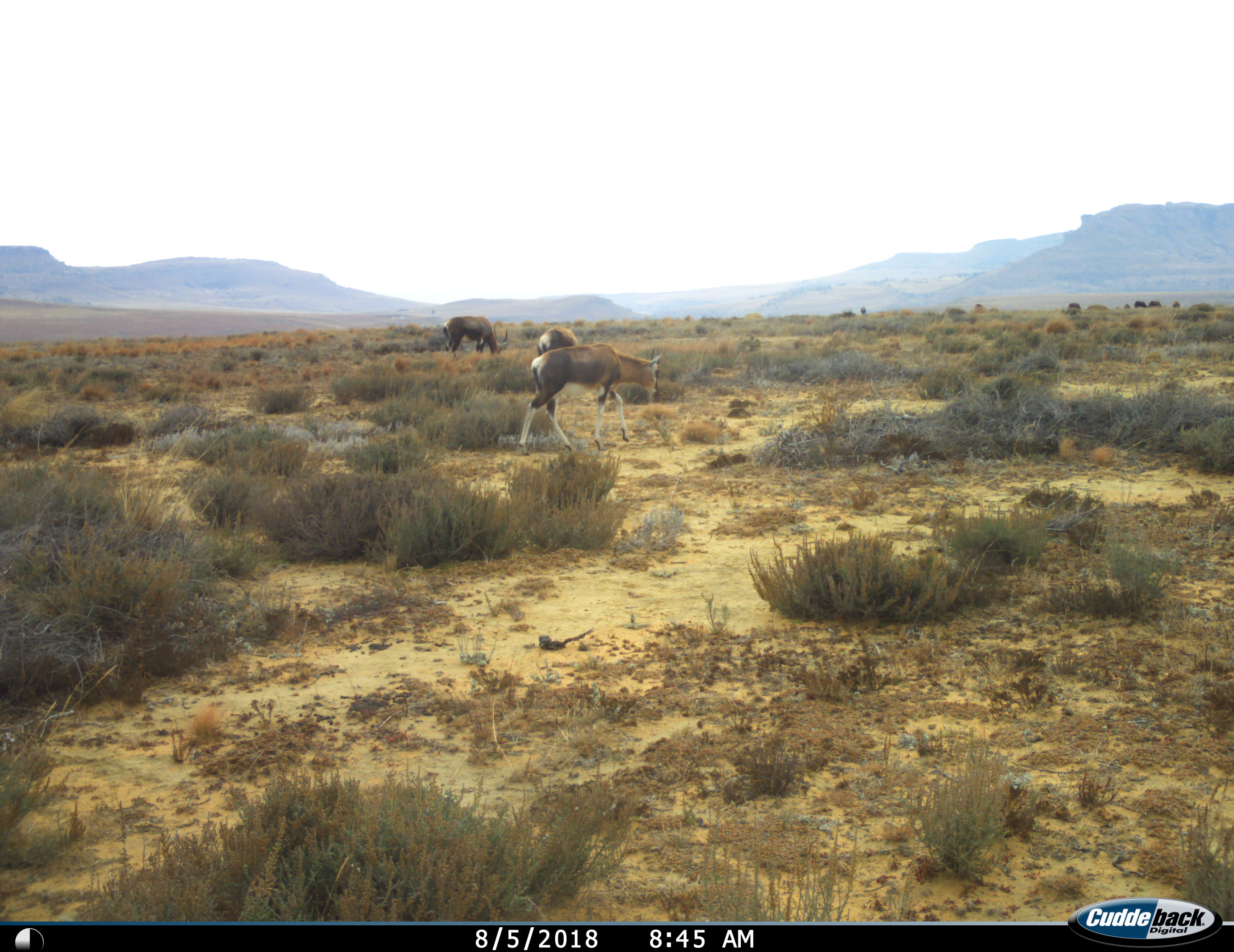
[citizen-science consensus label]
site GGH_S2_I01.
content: unidentified animal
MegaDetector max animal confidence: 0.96